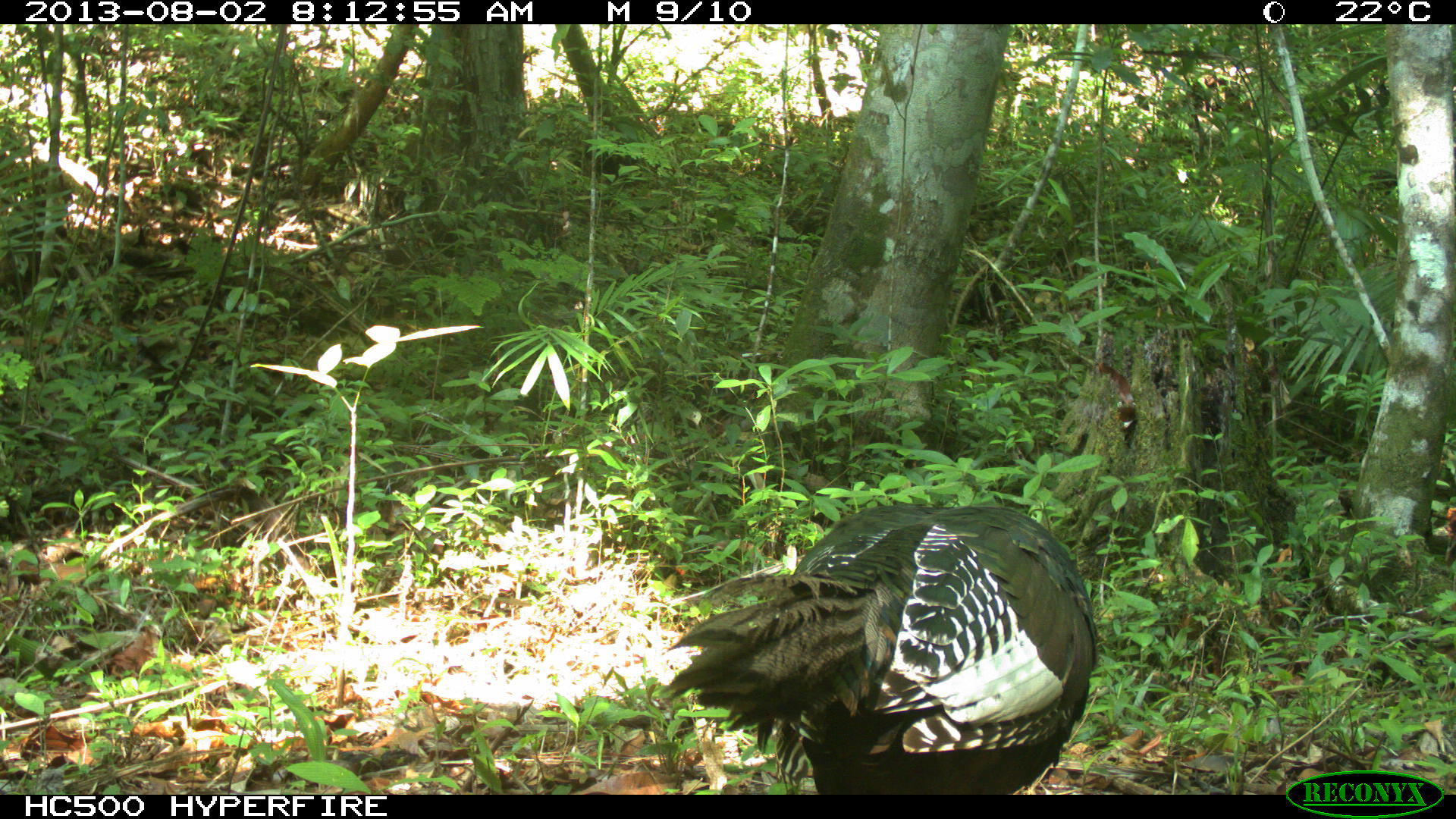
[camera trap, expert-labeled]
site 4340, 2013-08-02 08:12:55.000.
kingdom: Animalia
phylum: Chordata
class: Aves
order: Galliformes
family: Phasianidae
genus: Meleagris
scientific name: Meleagris ocellata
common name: ocellated turkey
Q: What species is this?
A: Meleagris ocellata (ocellated turkey).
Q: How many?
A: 1.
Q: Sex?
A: Male.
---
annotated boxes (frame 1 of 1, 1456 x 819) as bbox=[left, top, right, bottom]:
meleagris ocellata: bbox=[659, 503, 1099, 794]